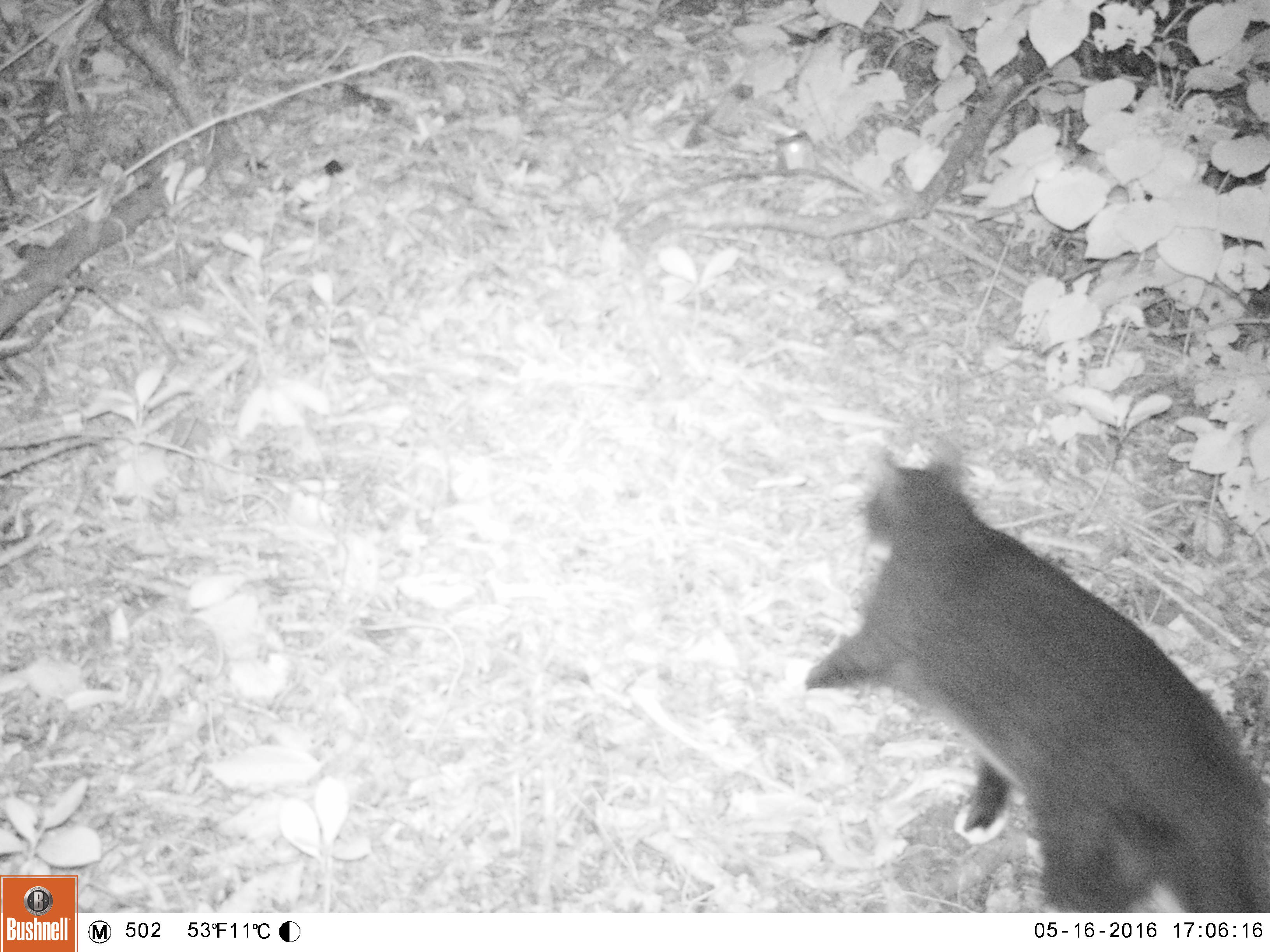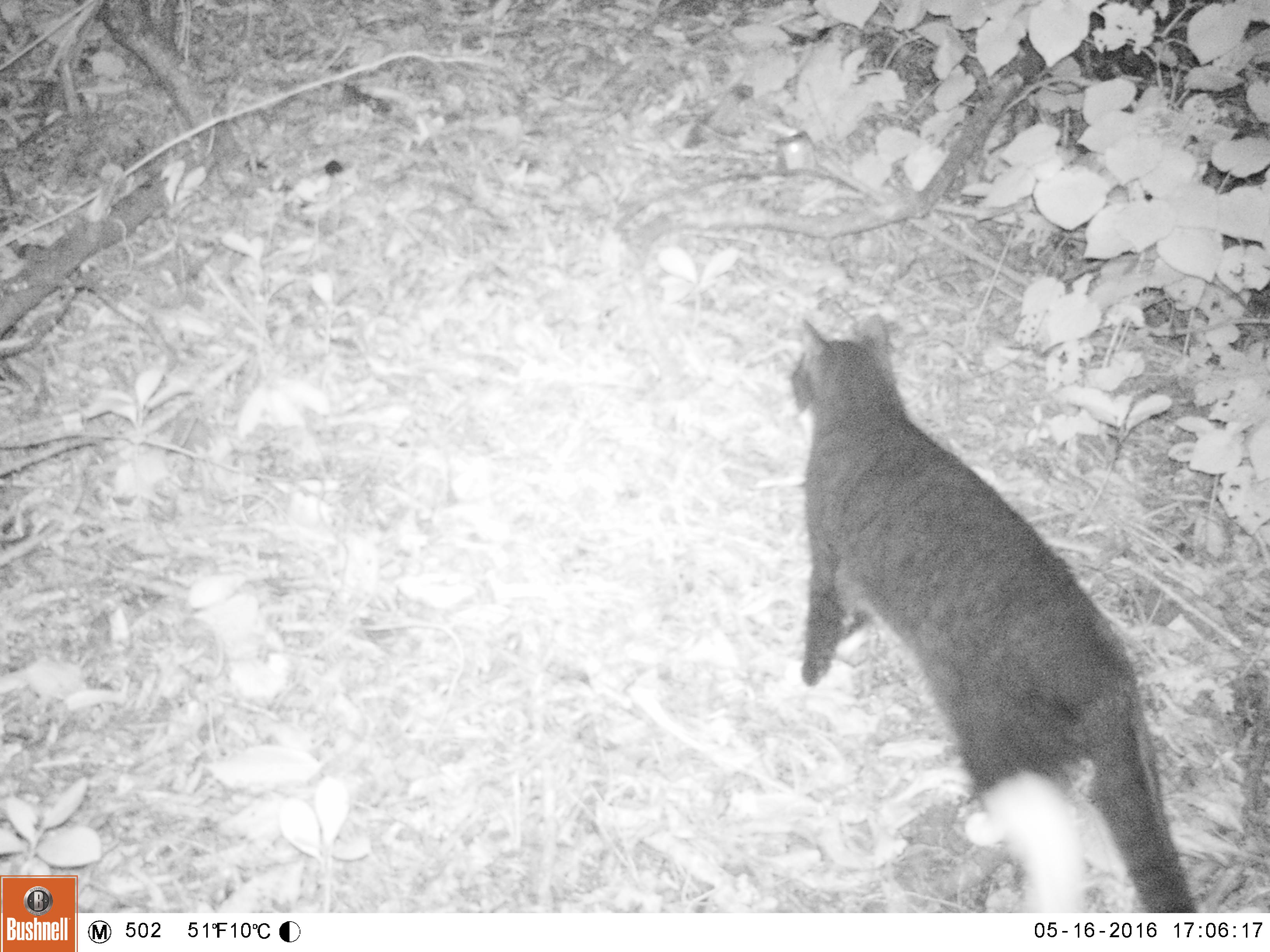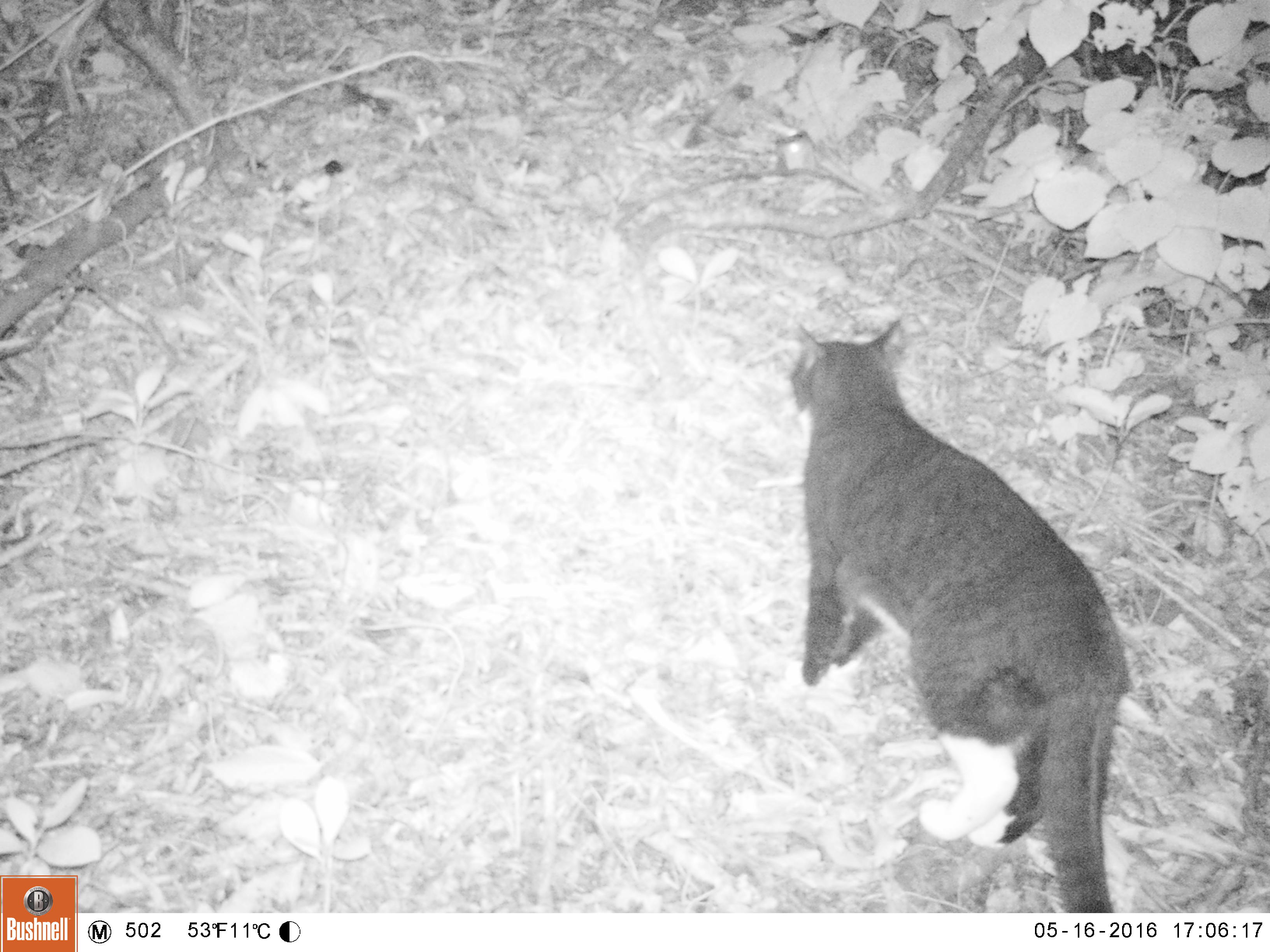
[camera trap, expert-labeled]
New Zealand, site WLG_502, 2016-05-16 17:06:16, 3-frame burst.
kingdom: Animalia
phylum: Chordata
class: Mammalia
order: Carnivora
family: Felidae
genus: Felis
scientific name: Felis catus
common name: domestic cat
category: cat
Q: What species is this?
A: Cat (domestic cat) (Felis catus).